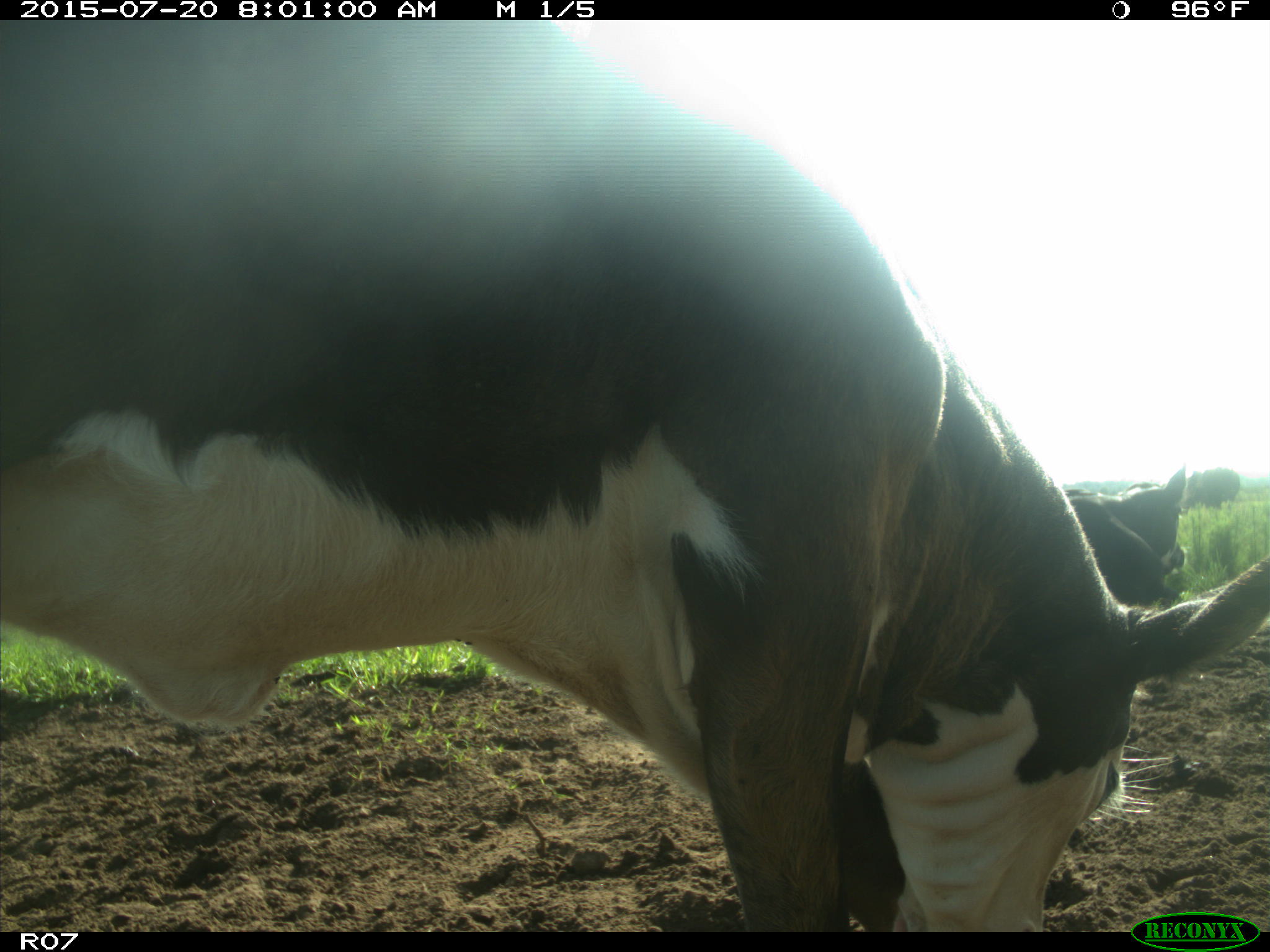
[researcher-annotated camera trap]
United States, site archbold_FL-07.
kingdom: Animalia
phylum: Chordata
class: Mammalia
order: Artiodactyla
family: Bovidae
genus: Bos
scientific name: Bos taurus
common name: domestic cow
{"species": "Bos taurus (domestic cow)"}